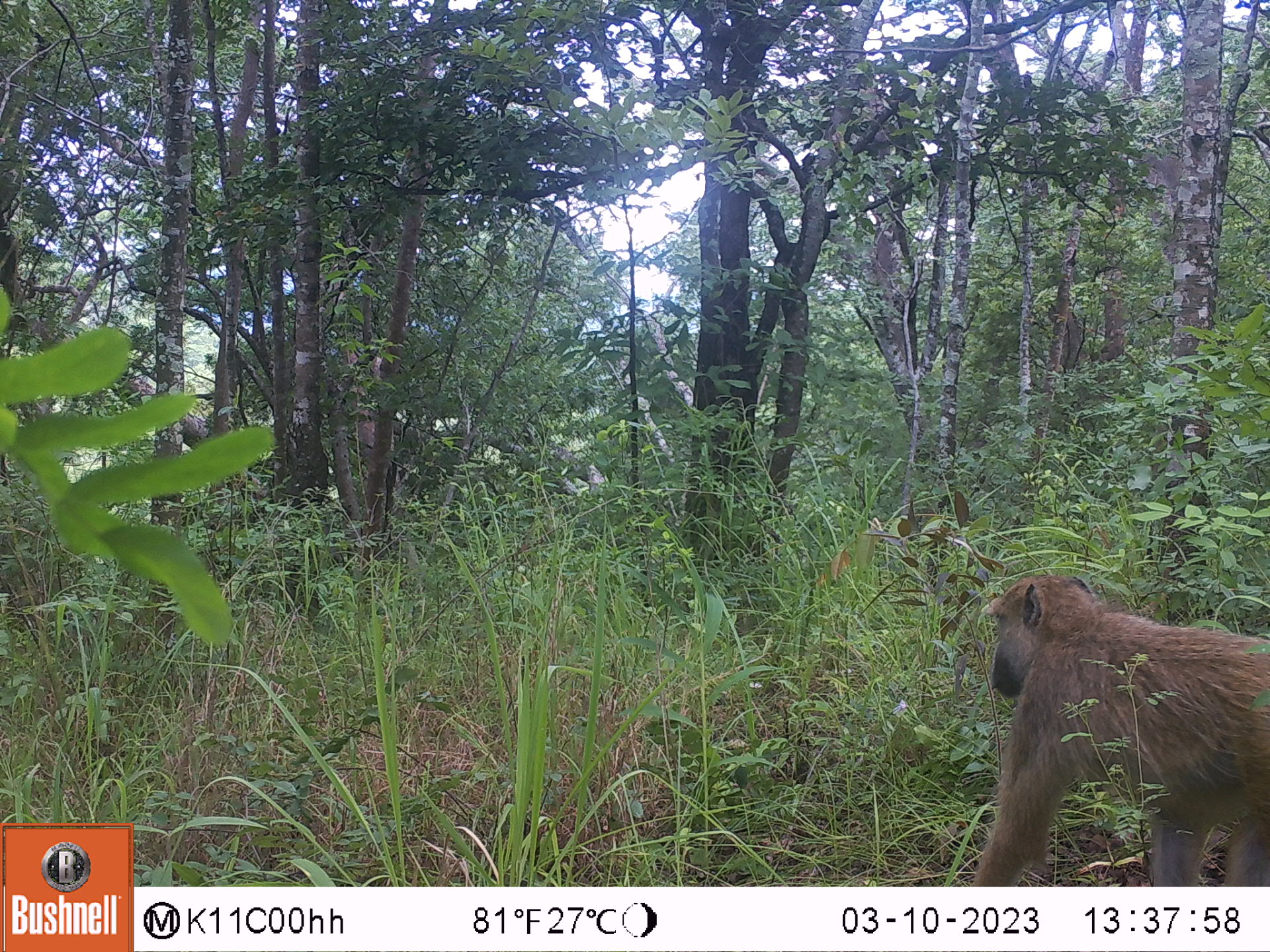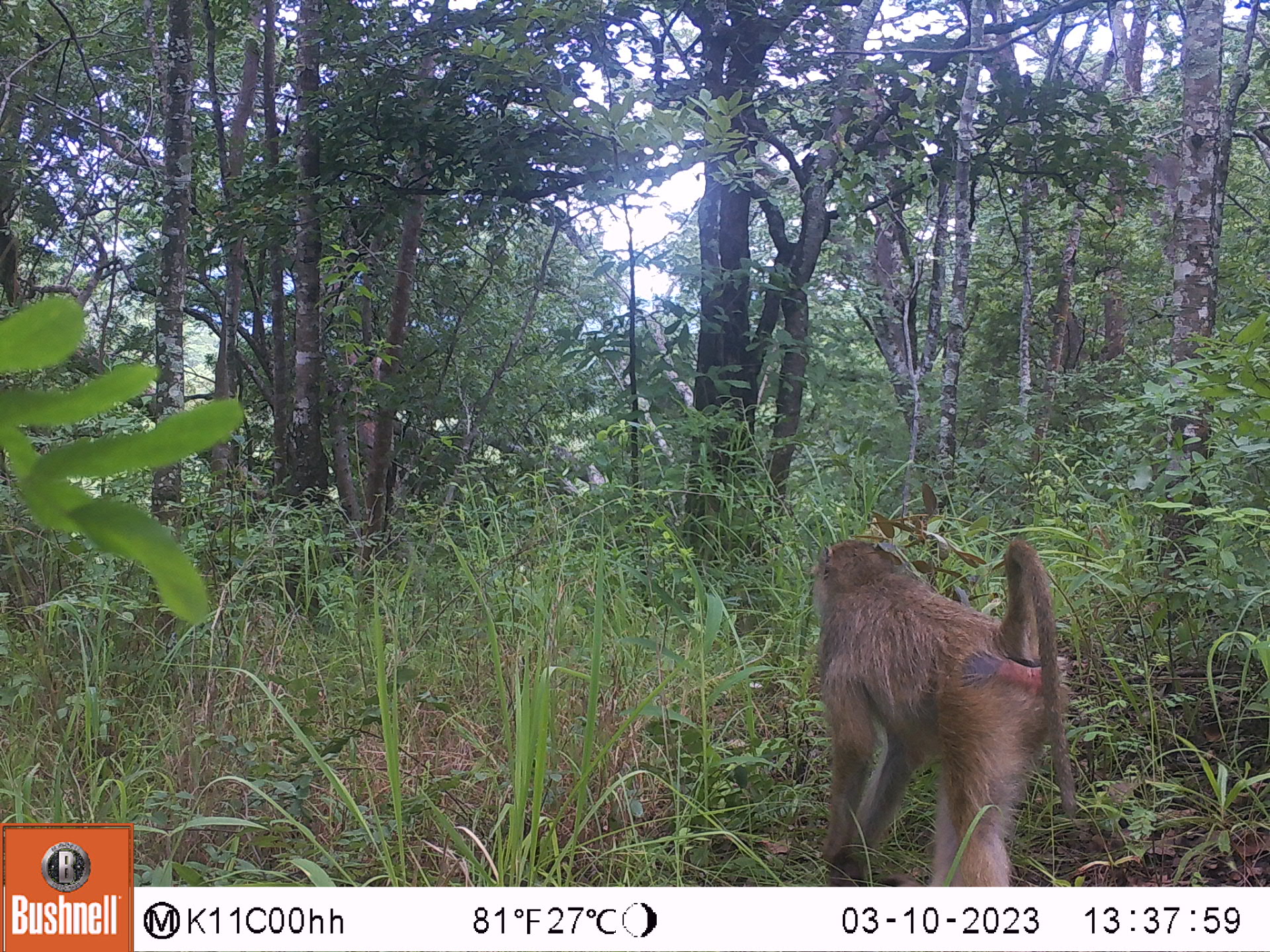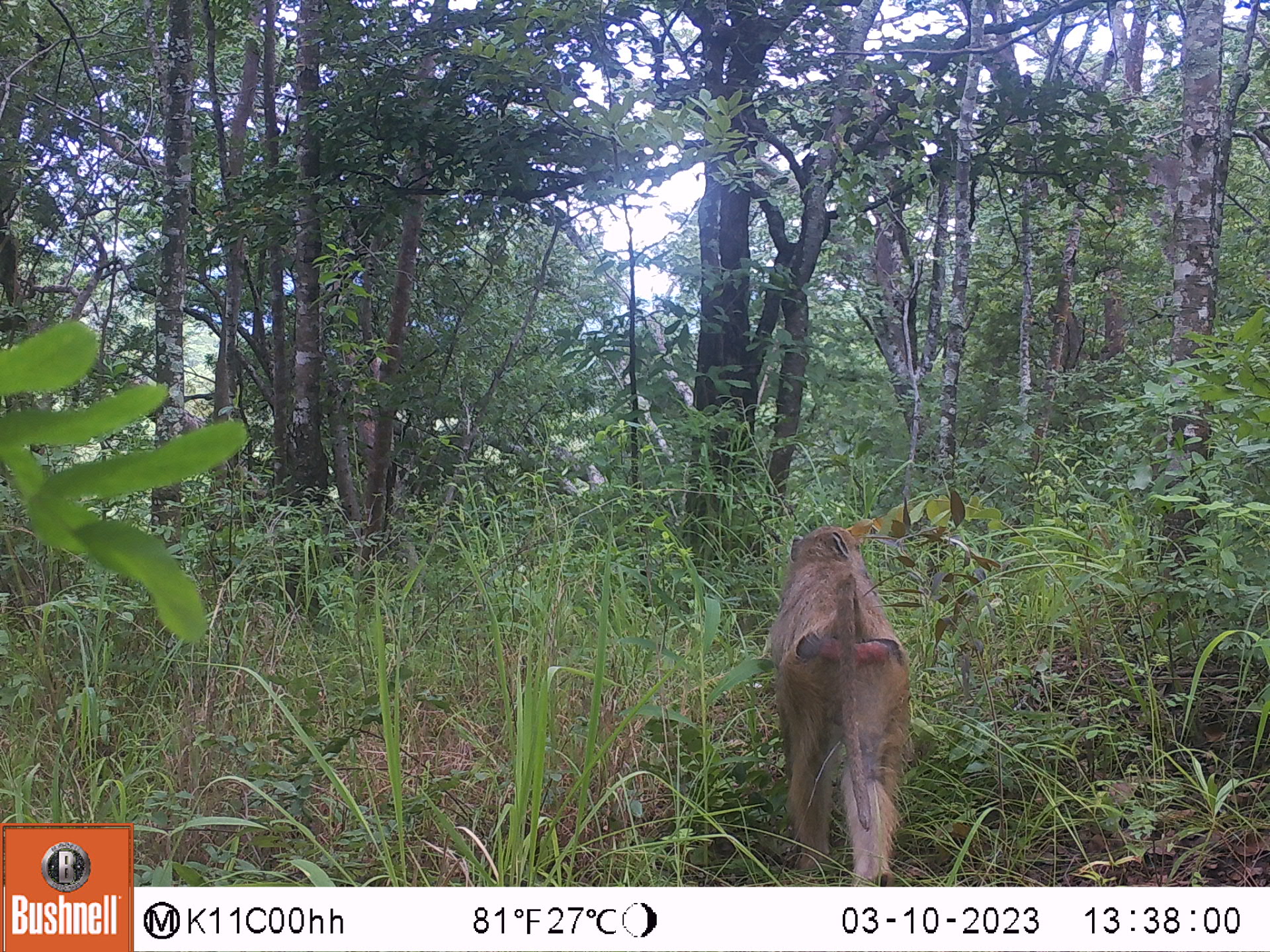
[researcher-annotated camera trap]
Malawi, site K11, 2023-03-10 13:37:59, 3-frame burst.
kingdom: Animalia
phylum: Chordata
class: Mammalia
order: Primates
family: Cercopithecidae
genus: Papio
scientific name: Papio cynocephalus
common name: yellow baboon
Yellow baboon (Papio cynocephalus), count 1.